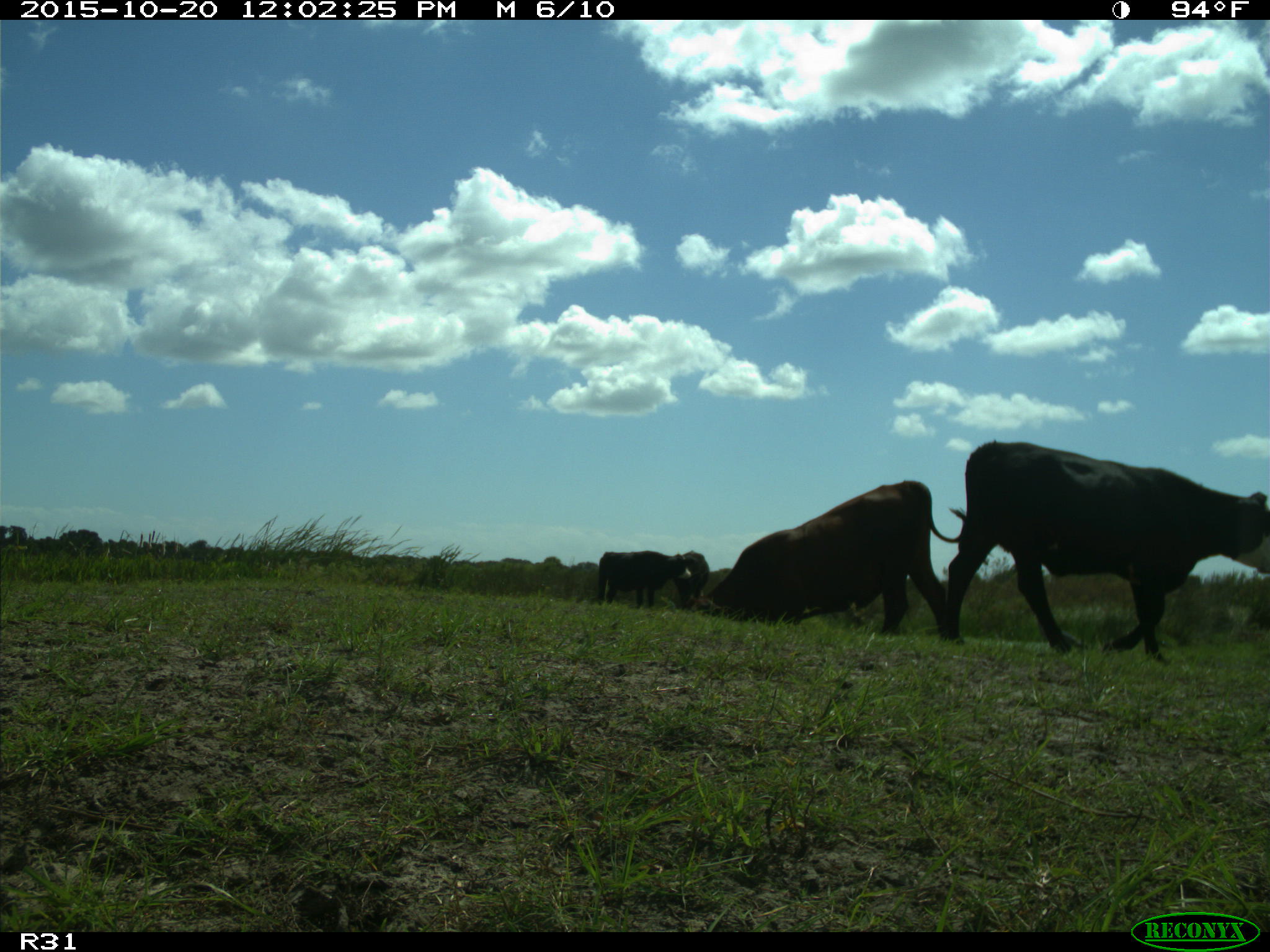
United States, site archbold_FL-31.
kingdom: Animalia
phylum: Chordata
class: Mammalia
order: Artiodactyla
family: Bovidae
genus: Bos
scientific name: Bos taurus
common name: domestic cow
Bos taurus (domestic cow).